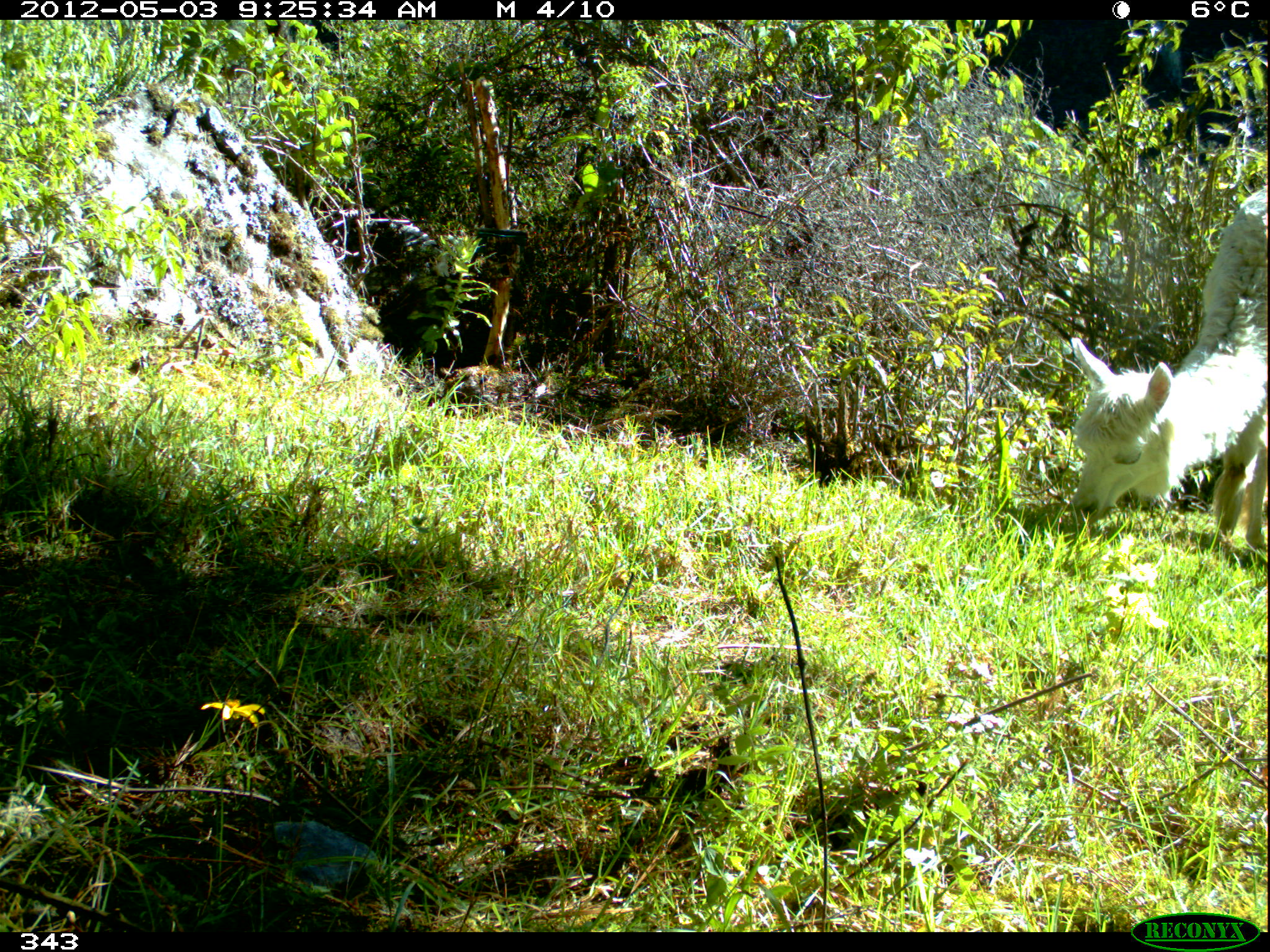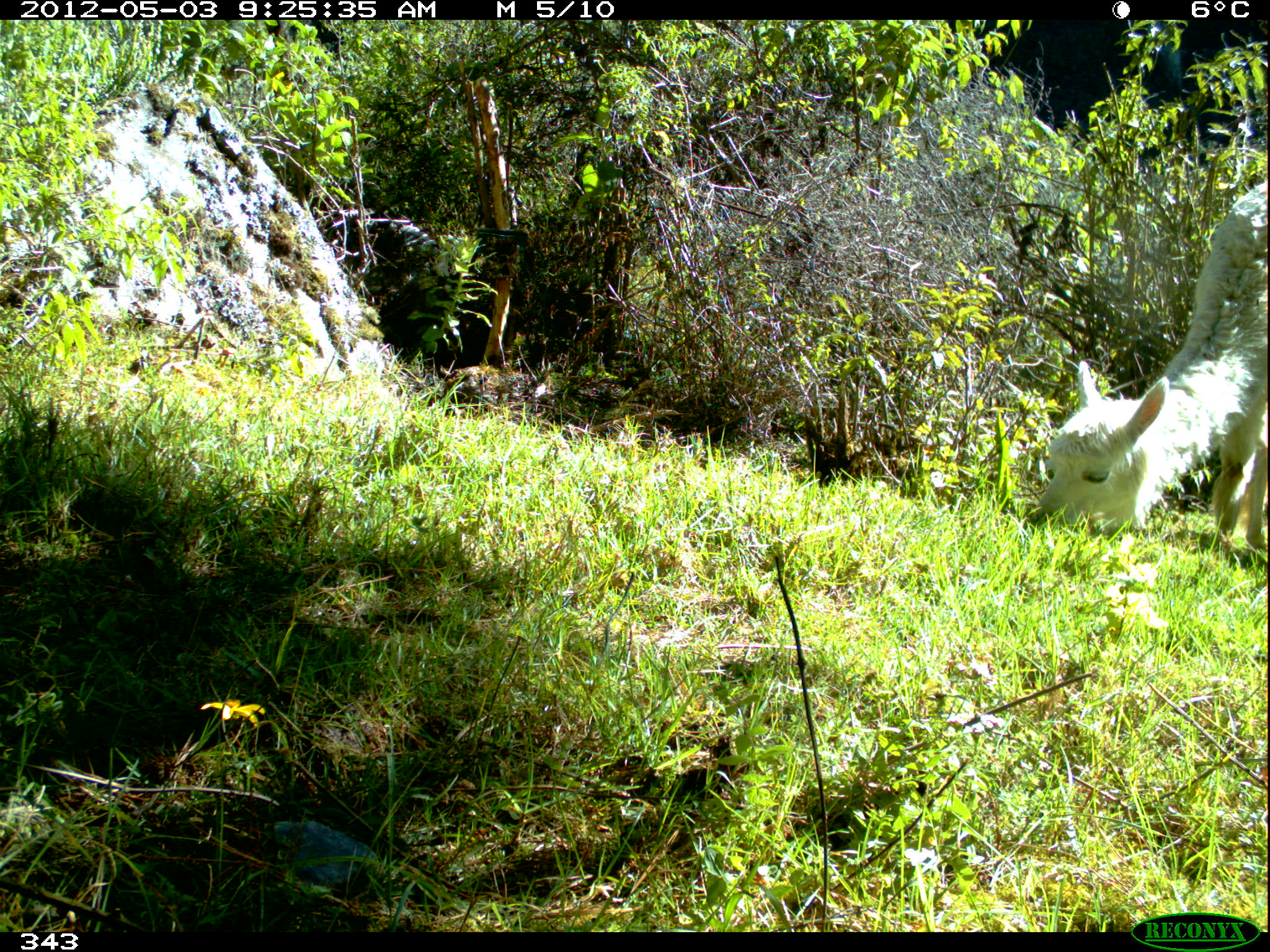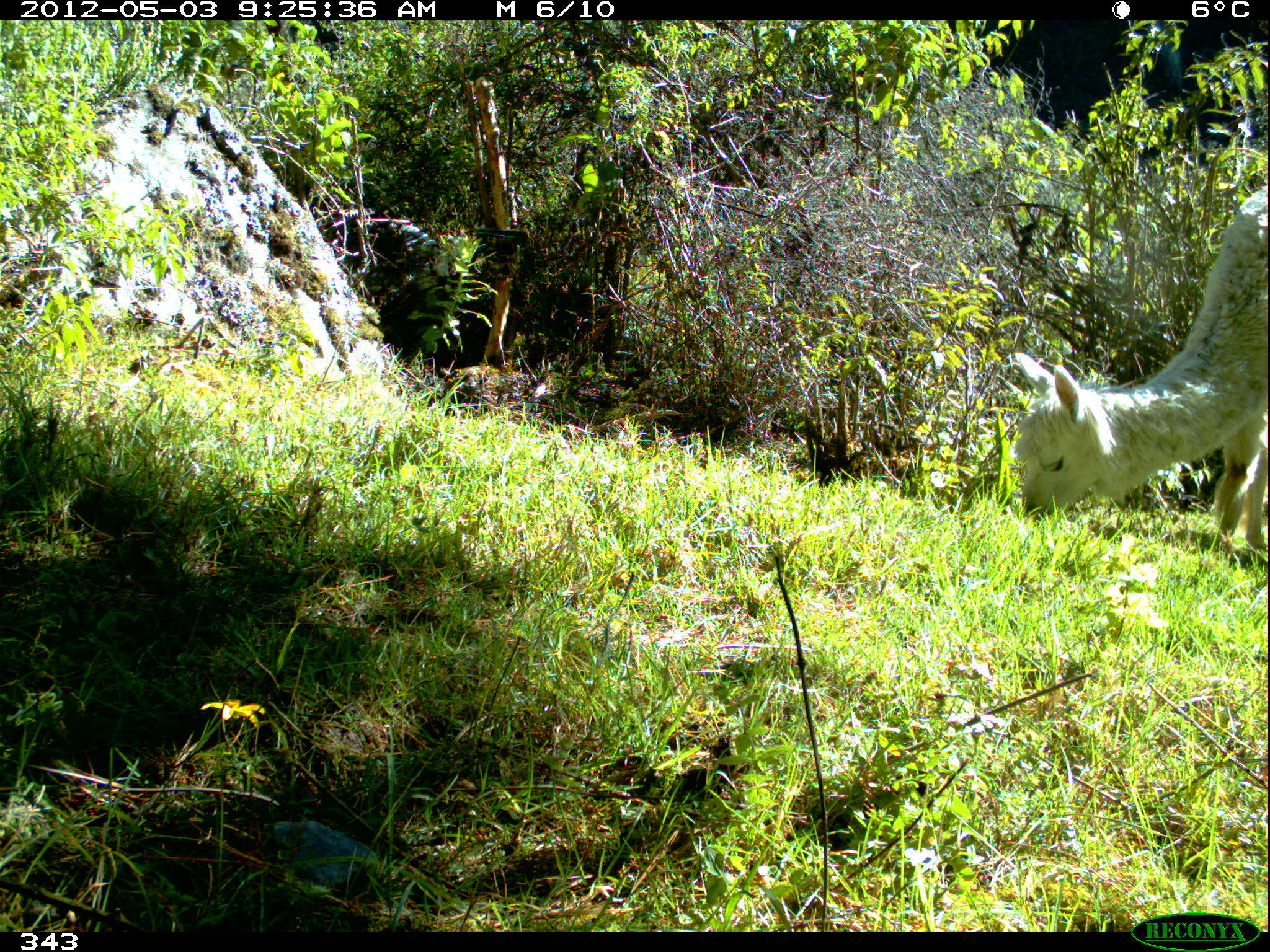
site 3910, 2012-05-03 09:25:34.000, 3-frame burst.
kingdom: Animalia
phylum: Chordata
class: Mammalia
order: Artiodactyla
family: Camelidae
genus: Vicugna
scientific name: Vicugna pacos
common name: alpaca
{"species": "Vicugna pacos (alpaca)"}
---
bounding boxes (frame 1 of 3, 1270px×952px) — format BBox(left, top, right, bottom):
vicugna pacos: BBox(1070, 186, 1267, 549)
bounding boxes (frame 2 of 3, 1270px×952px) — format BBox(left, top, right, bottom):
vicugna pacos: BBox(1026, 180, 1267, 551)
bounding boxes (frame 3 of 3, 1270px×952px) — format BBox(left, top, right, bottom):
vicugna pacos: BBox(1013, 186, 1267, 549)